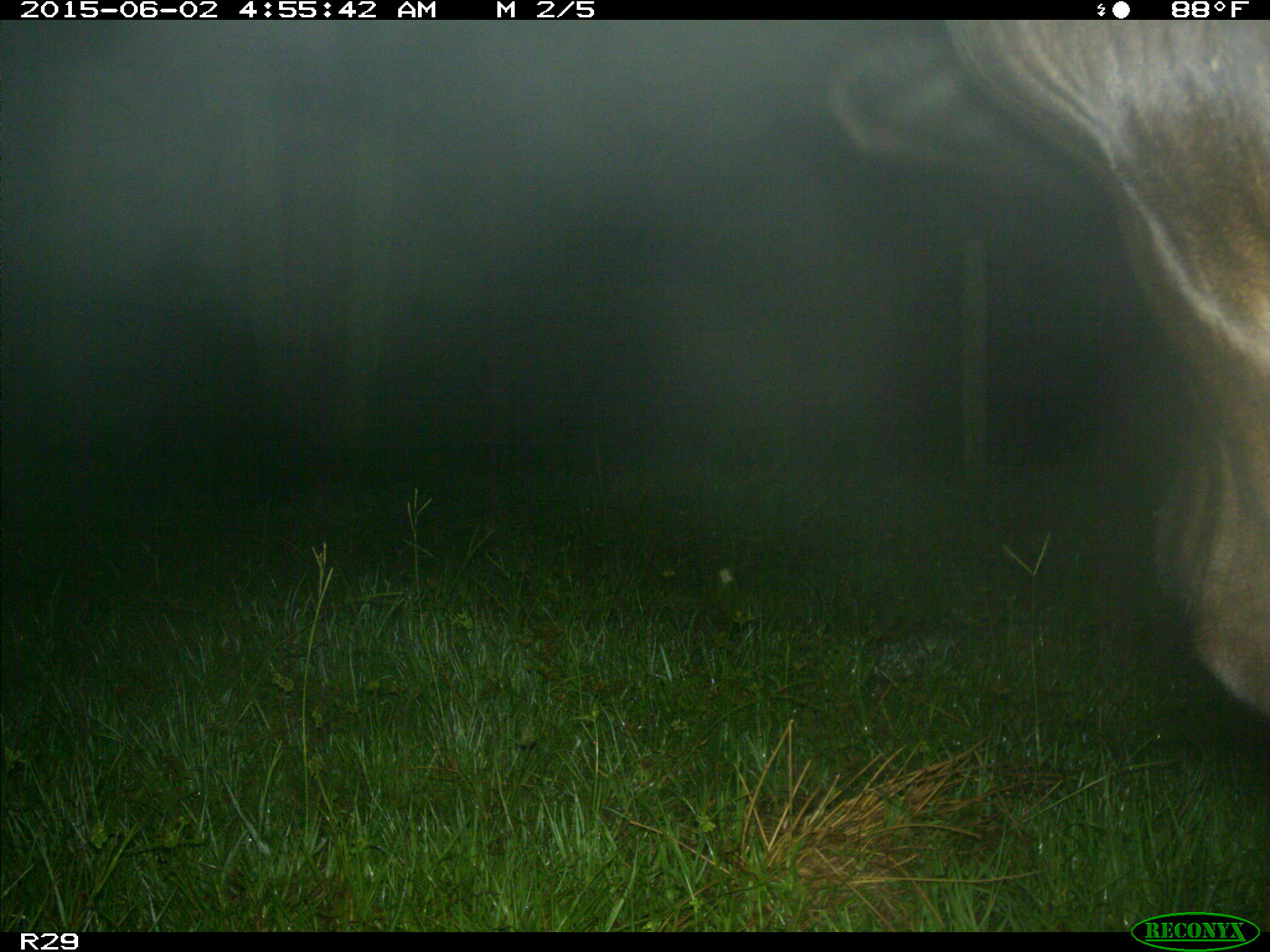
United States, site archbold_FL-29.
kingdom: Animalia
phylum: Chordata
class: Mammalia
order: Artiodactyla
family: Bovidae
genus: Bos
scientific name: Bos taurus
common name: domestic cow